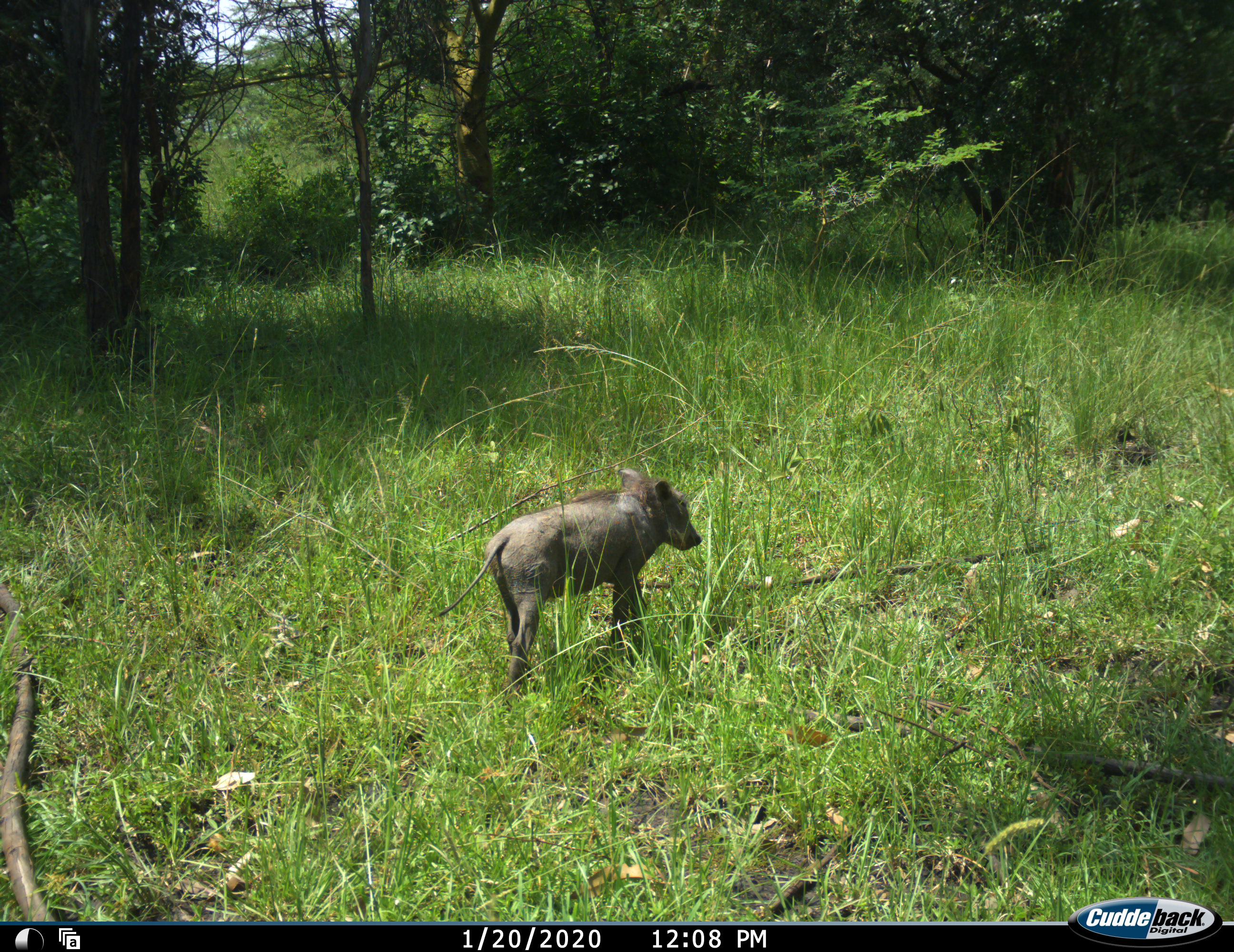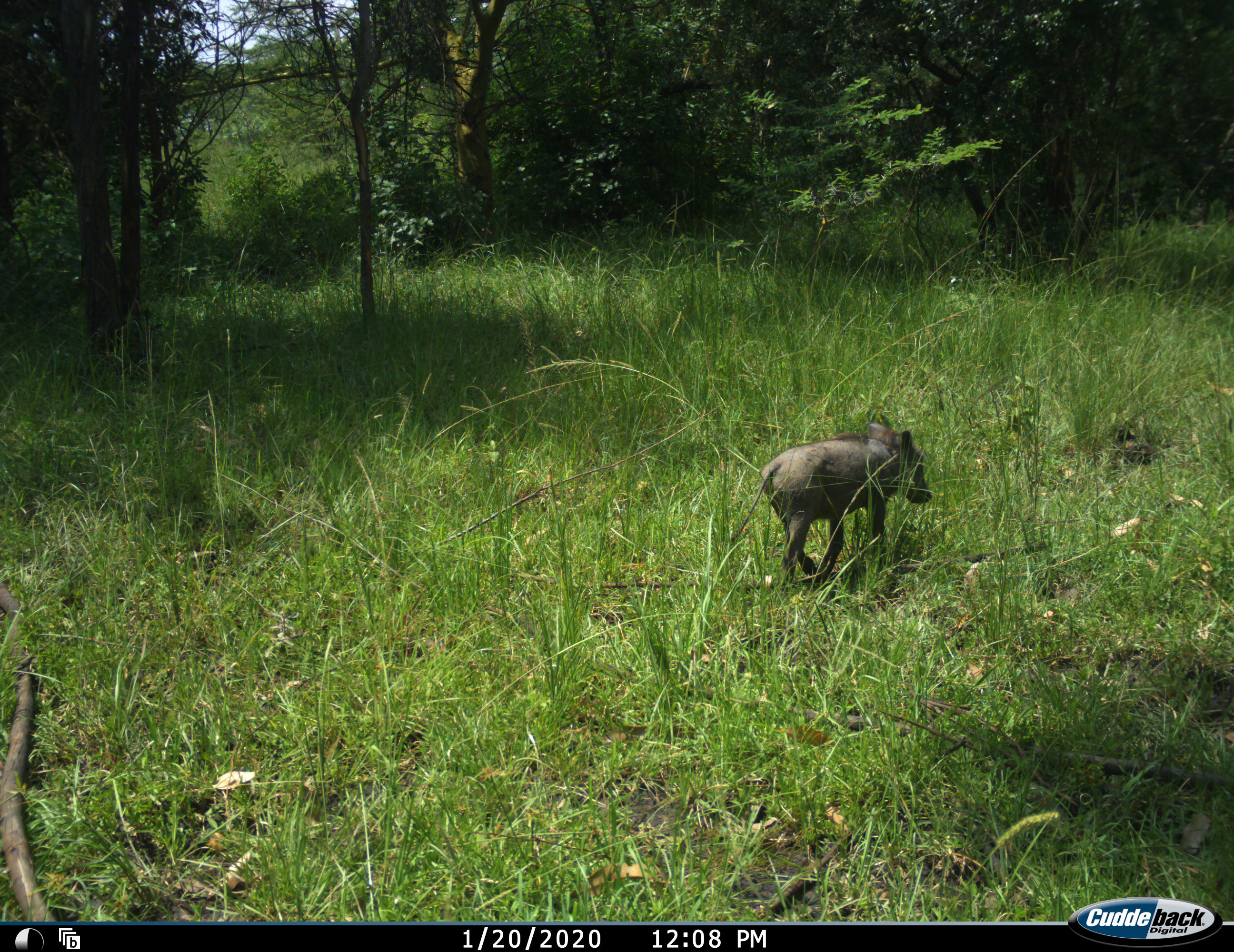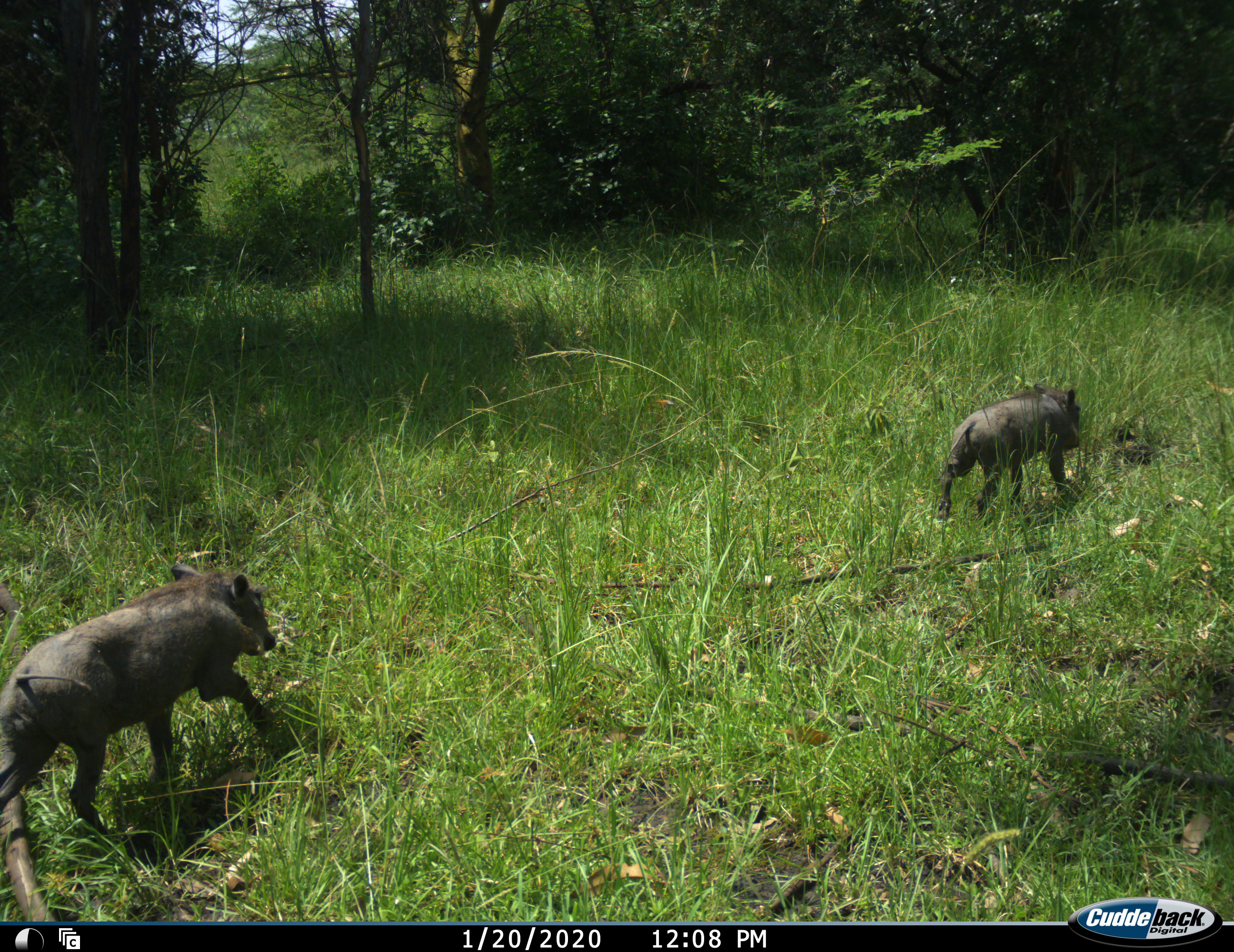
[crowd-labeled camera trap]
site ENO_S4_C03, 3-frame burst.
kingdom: Animalia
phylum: Chordata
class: Mammalia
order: Artiodactyla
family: Suidae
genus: Phacochoerus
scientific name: Phacochoerus africanus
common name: warthog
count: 2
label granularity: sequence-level